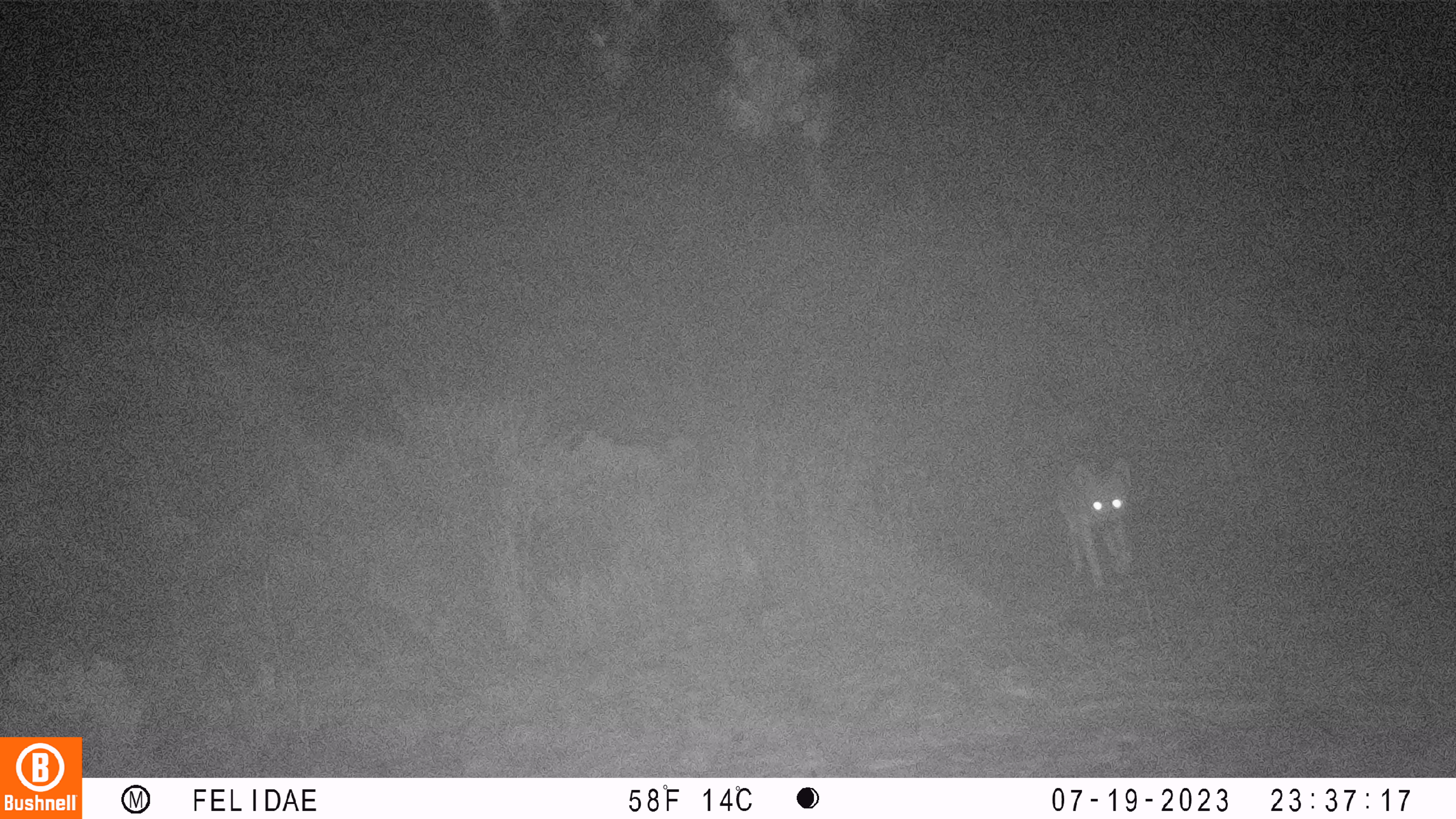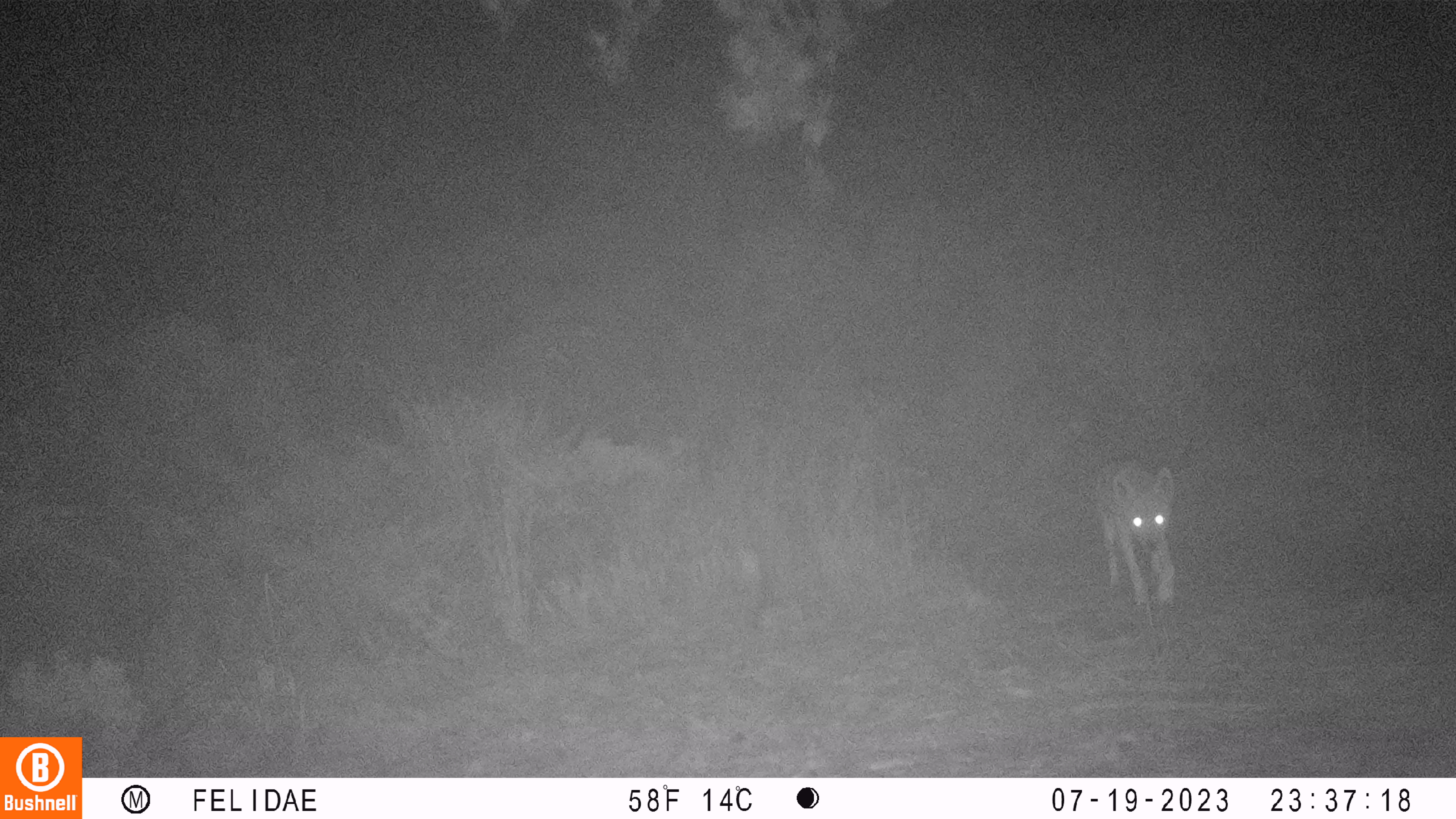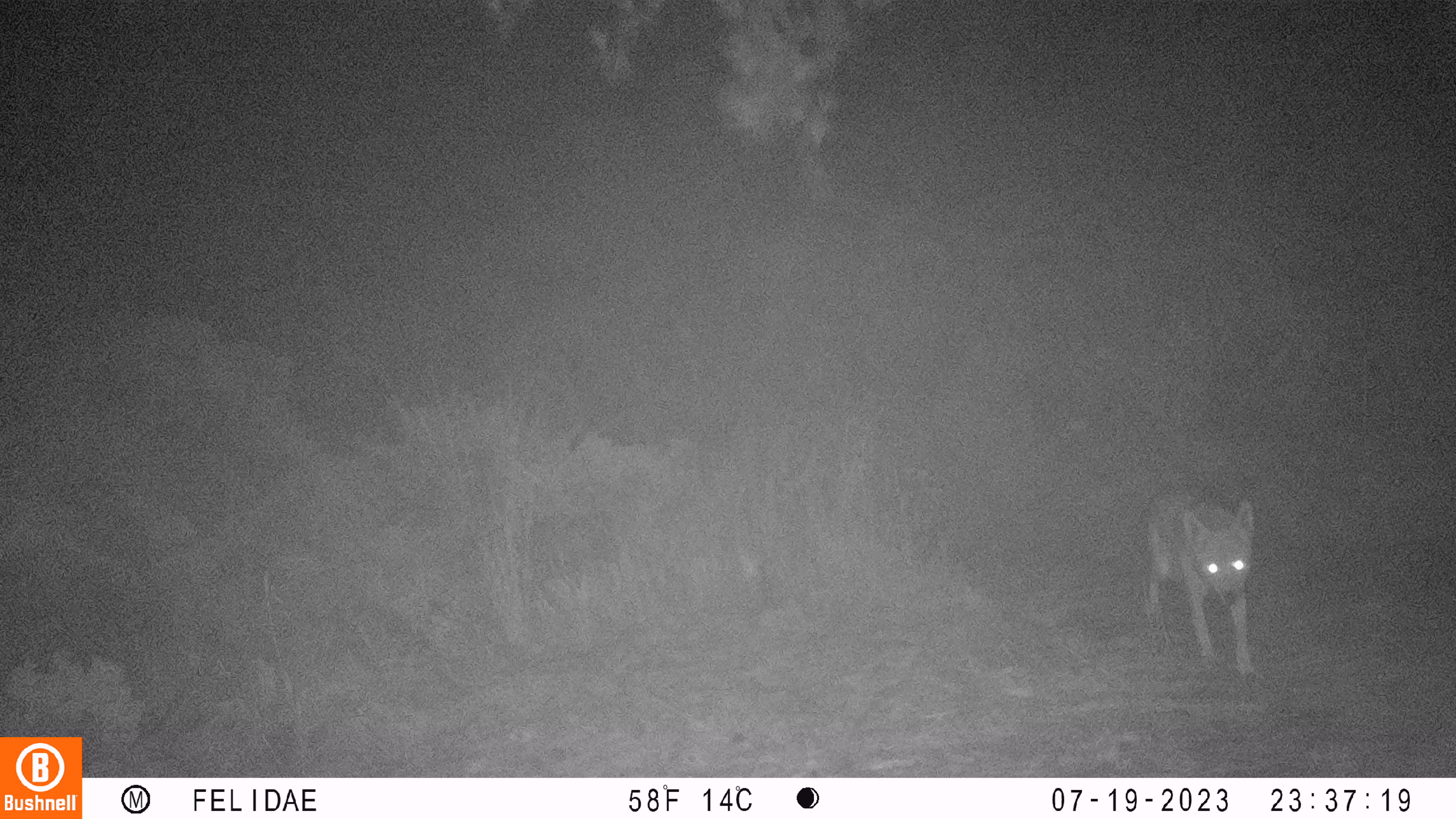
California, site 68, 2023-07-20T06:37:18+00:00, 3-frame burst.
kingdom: Animalia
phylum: Chordata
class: Mammalia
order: Carnivora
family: Canidae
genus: Canis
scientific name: Canis latrans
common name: coyote